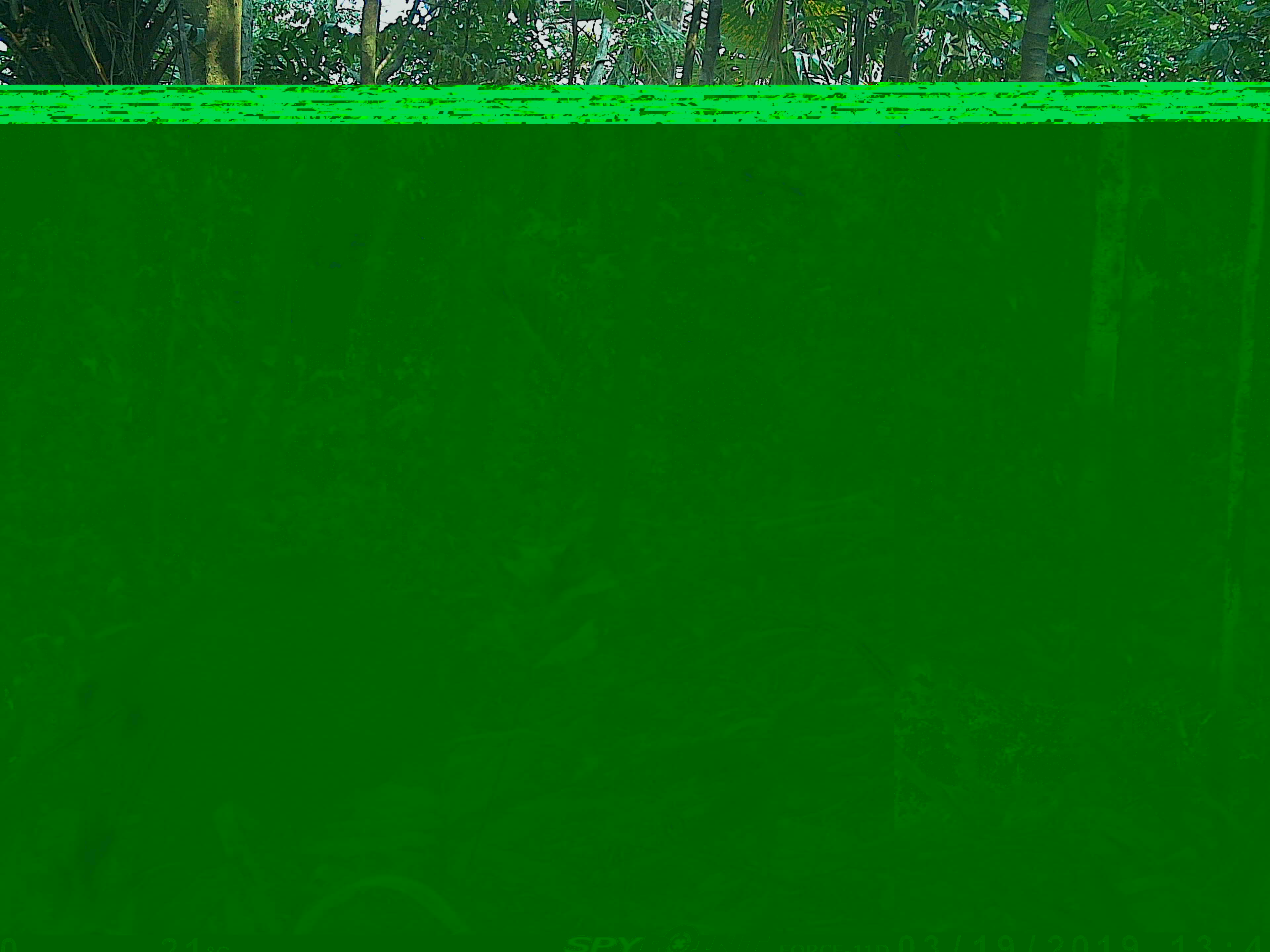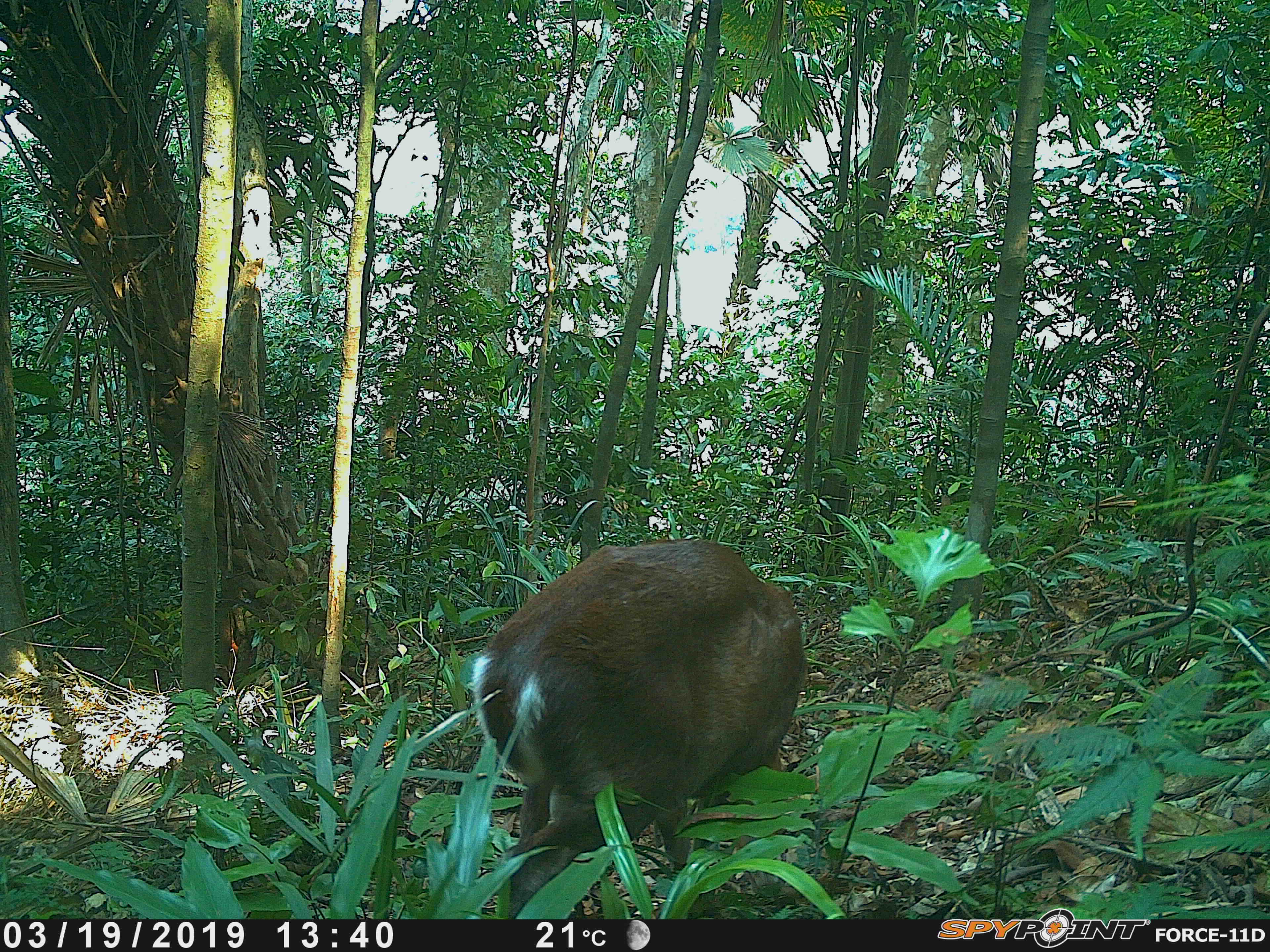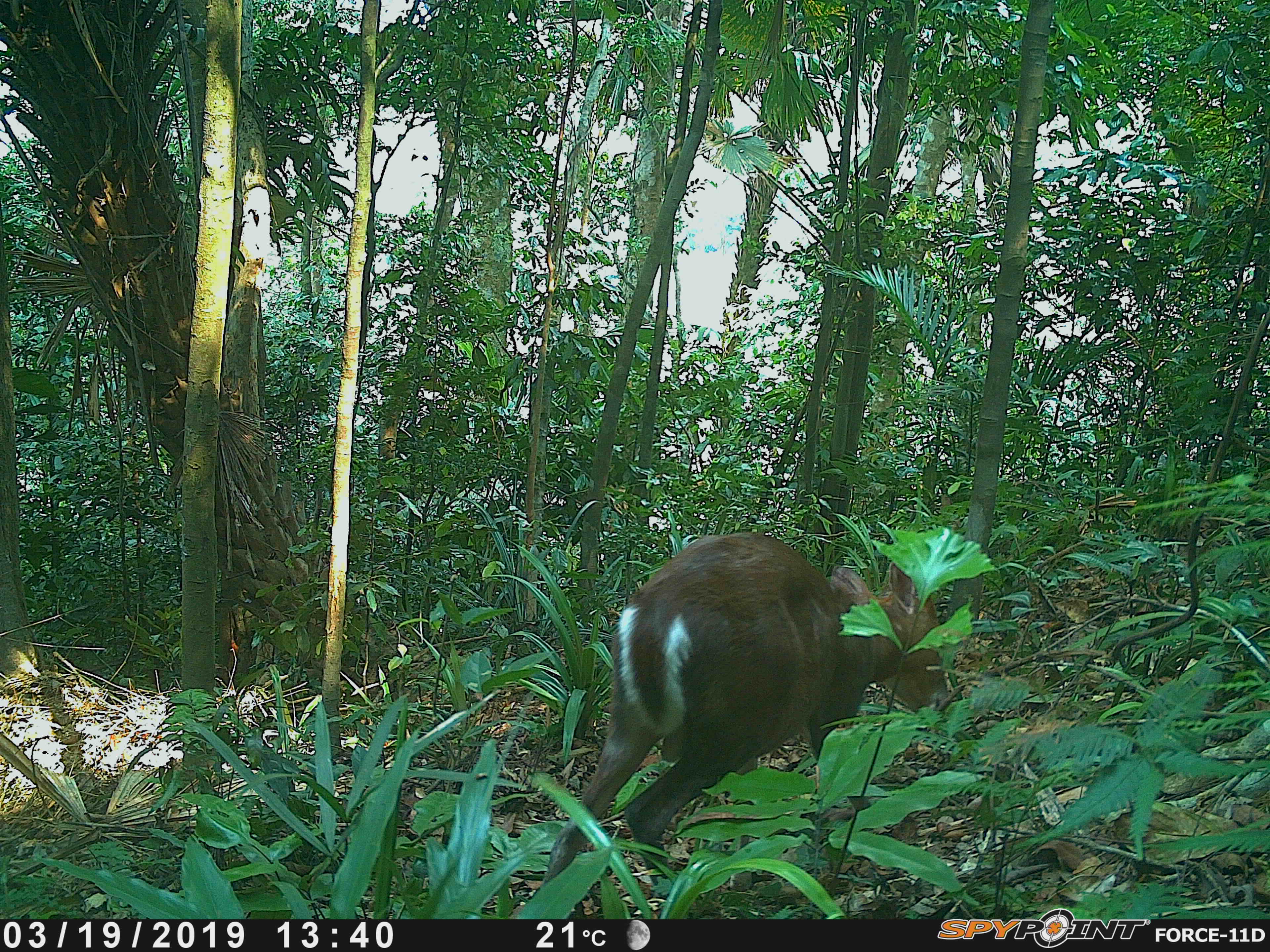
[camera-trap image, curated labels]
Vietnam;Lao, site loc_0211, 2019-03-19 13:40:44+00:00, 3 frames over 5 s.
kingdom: Animalia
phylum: Chordata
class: Mammalia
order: Artiodactyla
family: Cervidae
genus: Muntiacus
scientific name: Muntiacus rooseveltorum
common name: roosevelt's muntjac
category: roosevelts muntjac group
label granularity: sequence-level